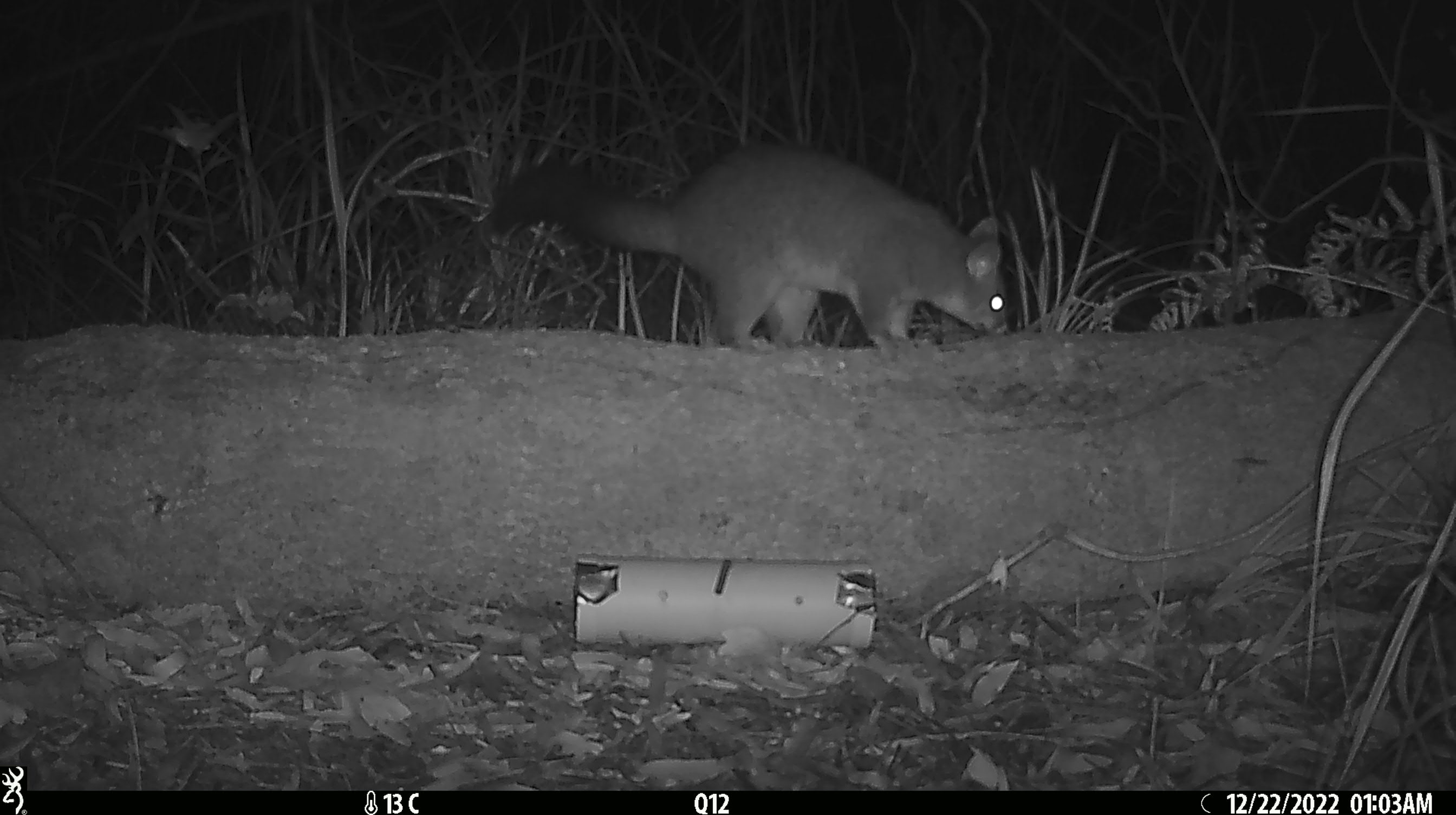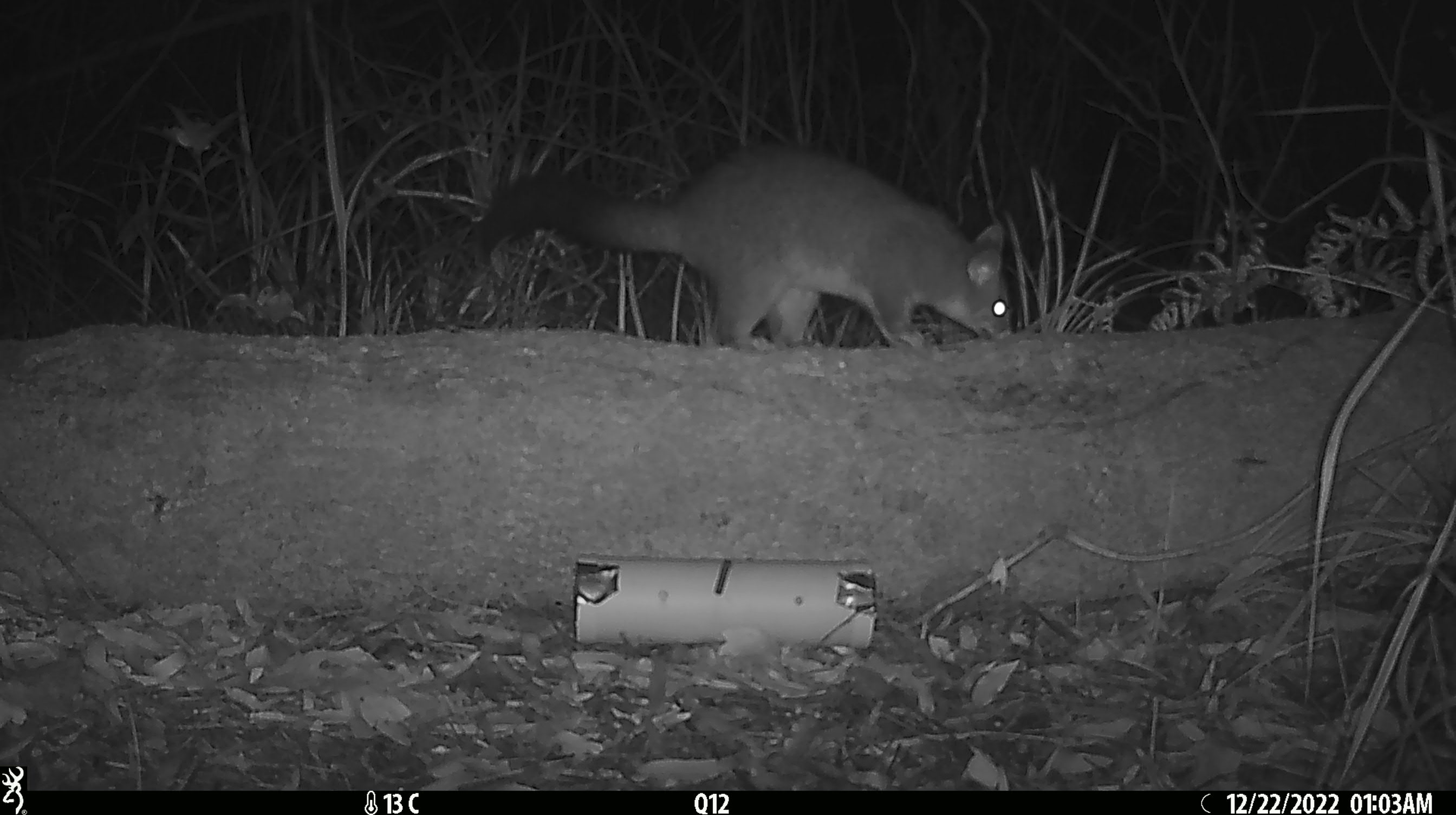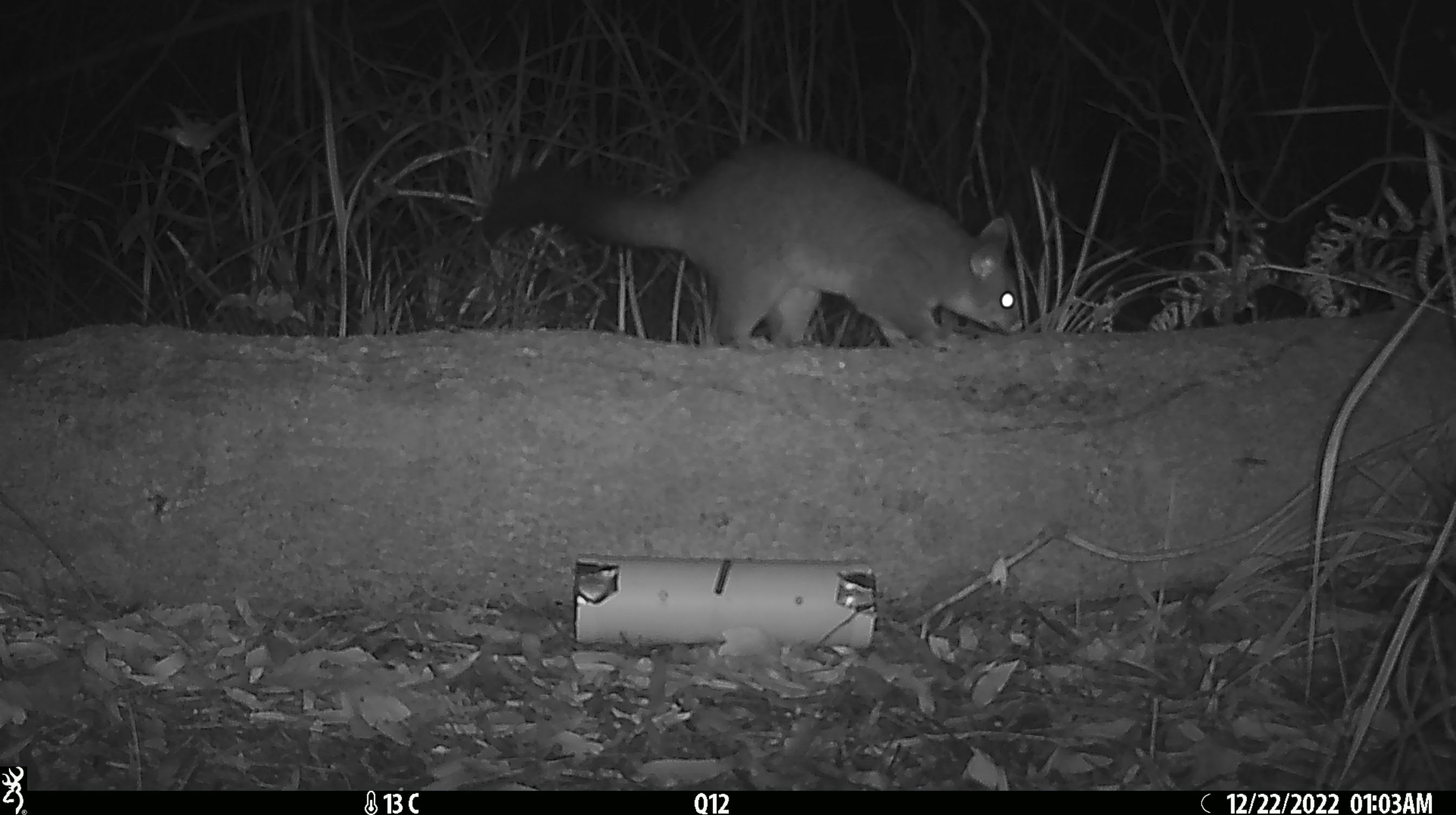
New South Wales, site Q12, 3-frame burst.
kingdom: Animalia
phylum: Chordata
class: Mammalia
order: Diprotodontia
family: Phalangeridae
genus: Trichosurus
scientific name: Trichosurus vulpecula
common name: common brushtail possum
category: possum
Possum (common brushtail possum) (Trichosurus vulpecula).